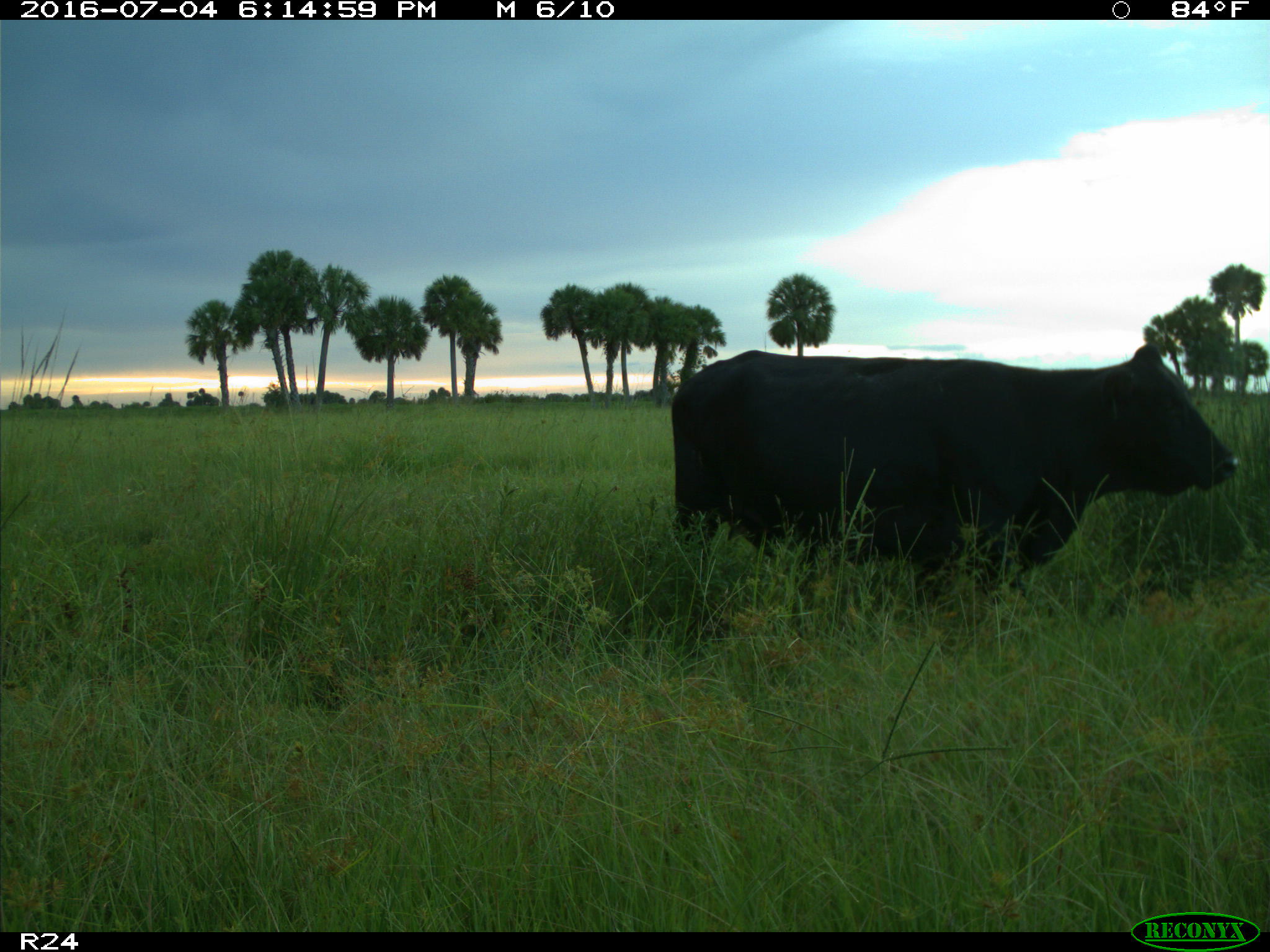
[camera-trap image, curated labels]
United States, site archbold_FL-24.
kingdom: Animalia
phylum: Chordata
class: Mammalia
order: Artiodactyla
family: Bovidae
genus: Bos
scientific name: Bos taurus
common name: domestic cow